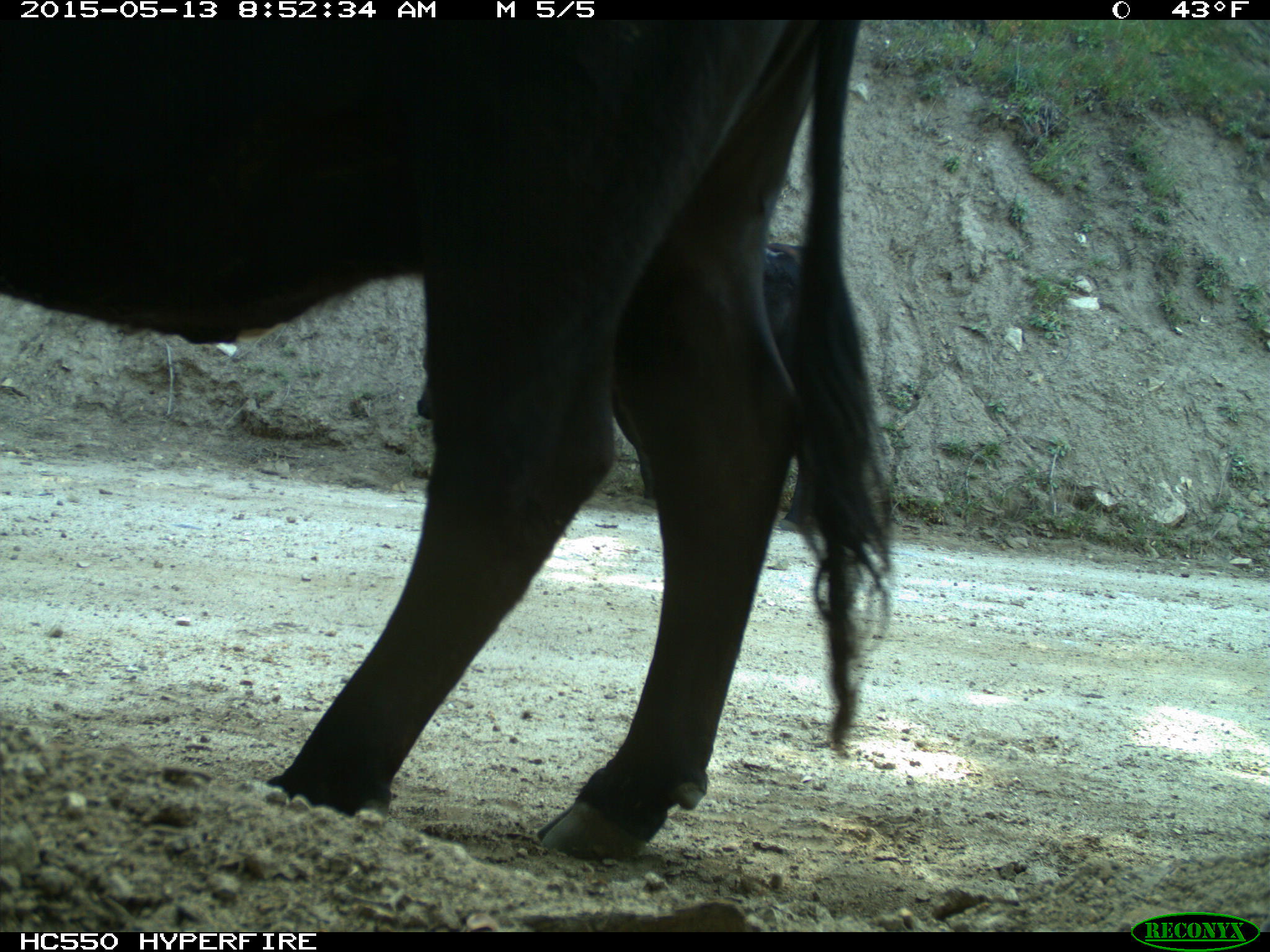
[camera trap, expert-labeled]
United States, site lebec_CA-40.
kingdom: Animalia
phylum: Chordata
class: Mammalia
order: Artiodactyla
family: Bovidae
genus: Bos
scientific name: Bos taurus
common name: domestic cow